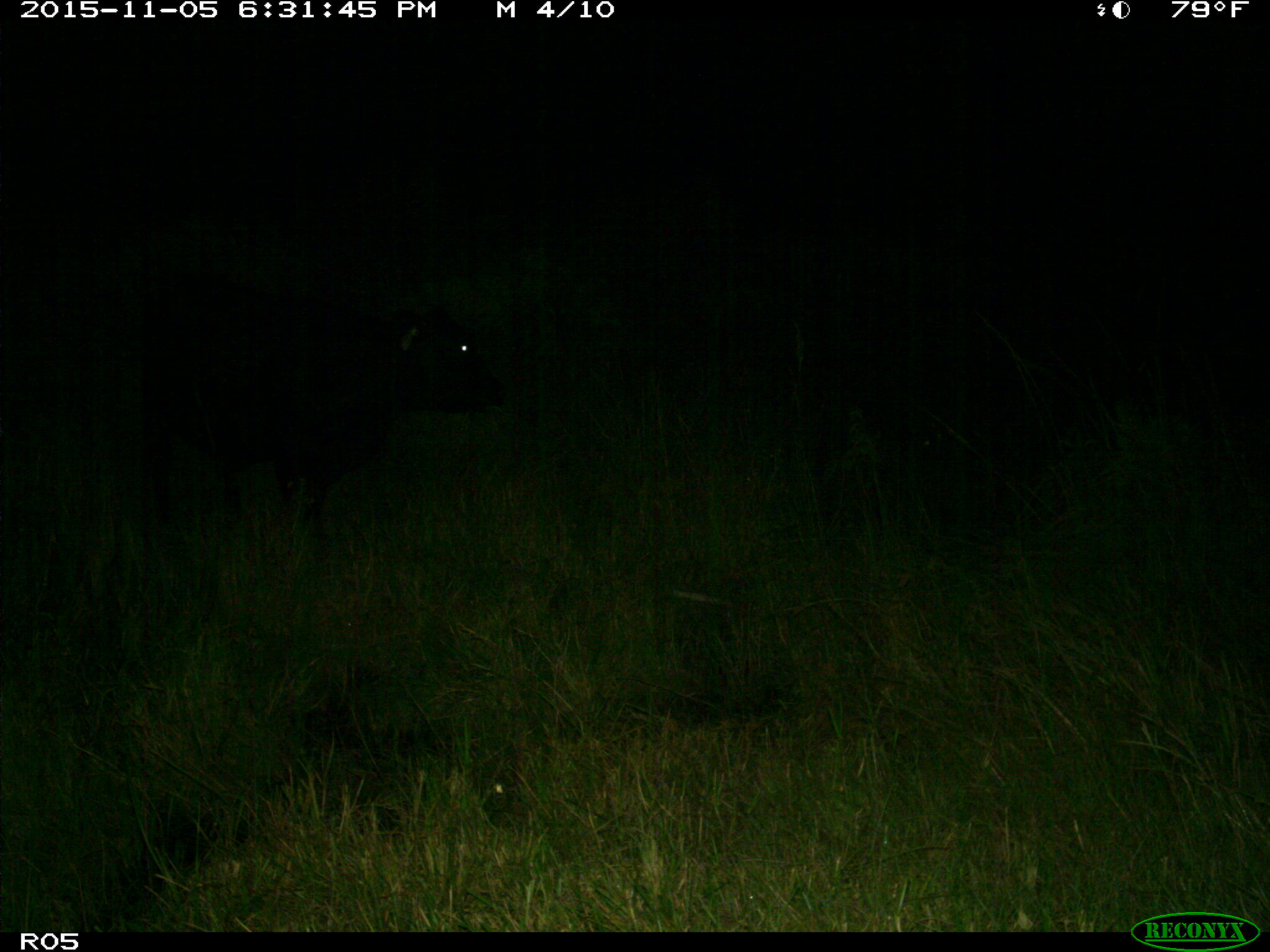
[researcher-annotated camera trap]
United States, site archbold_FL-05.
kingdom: Animalia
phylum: Chordata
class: Mammalia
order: Artiodactyla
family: Bovidae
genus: Bos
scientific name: Bos taurus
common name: domestic cow